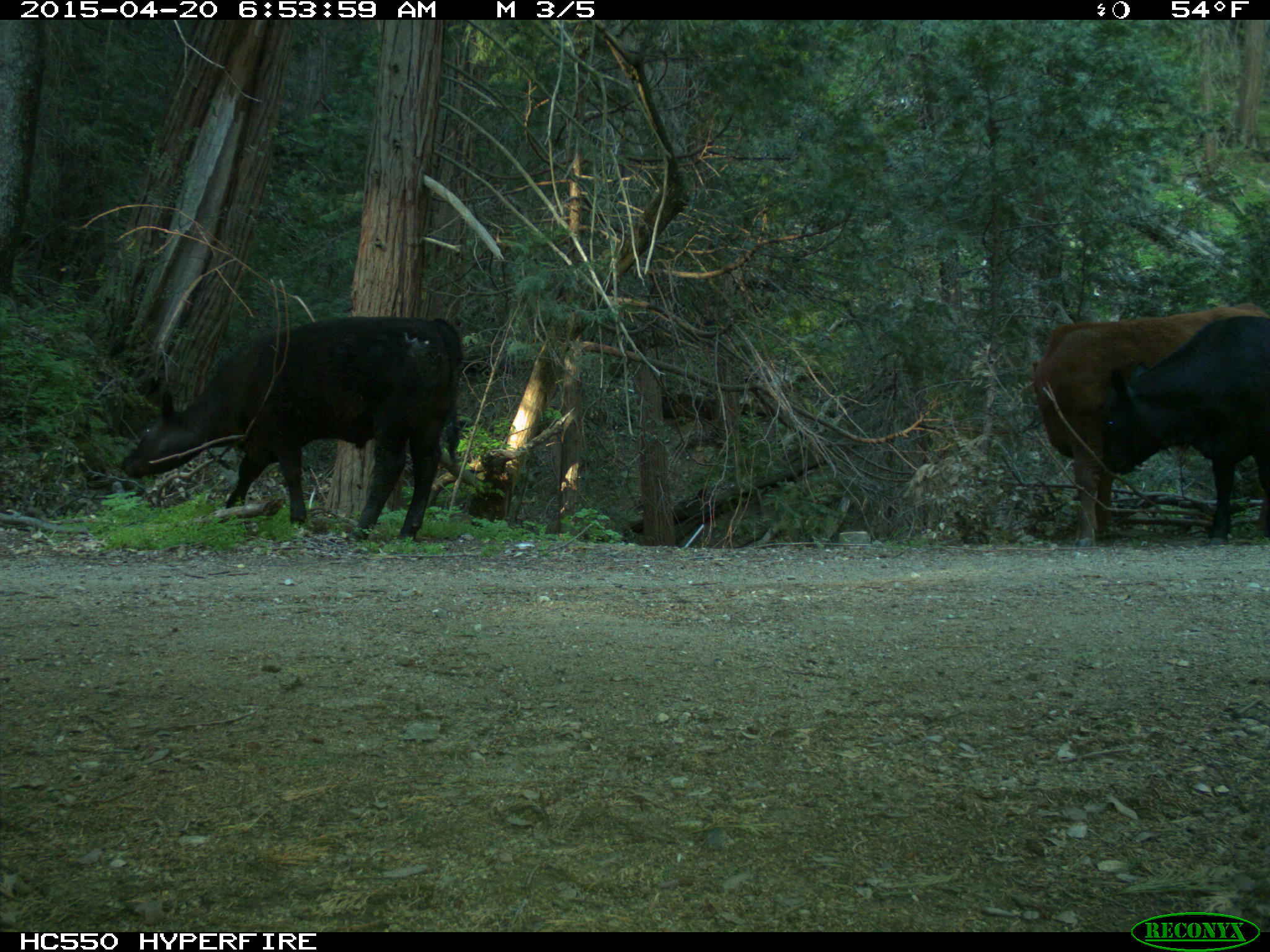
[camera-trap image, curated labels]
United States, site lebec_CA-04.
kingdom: Animalia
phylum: Chordata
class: Mammalia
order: Artiodactyla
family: Bovidae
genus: Bos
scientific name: Bos taurus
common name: domestic cow